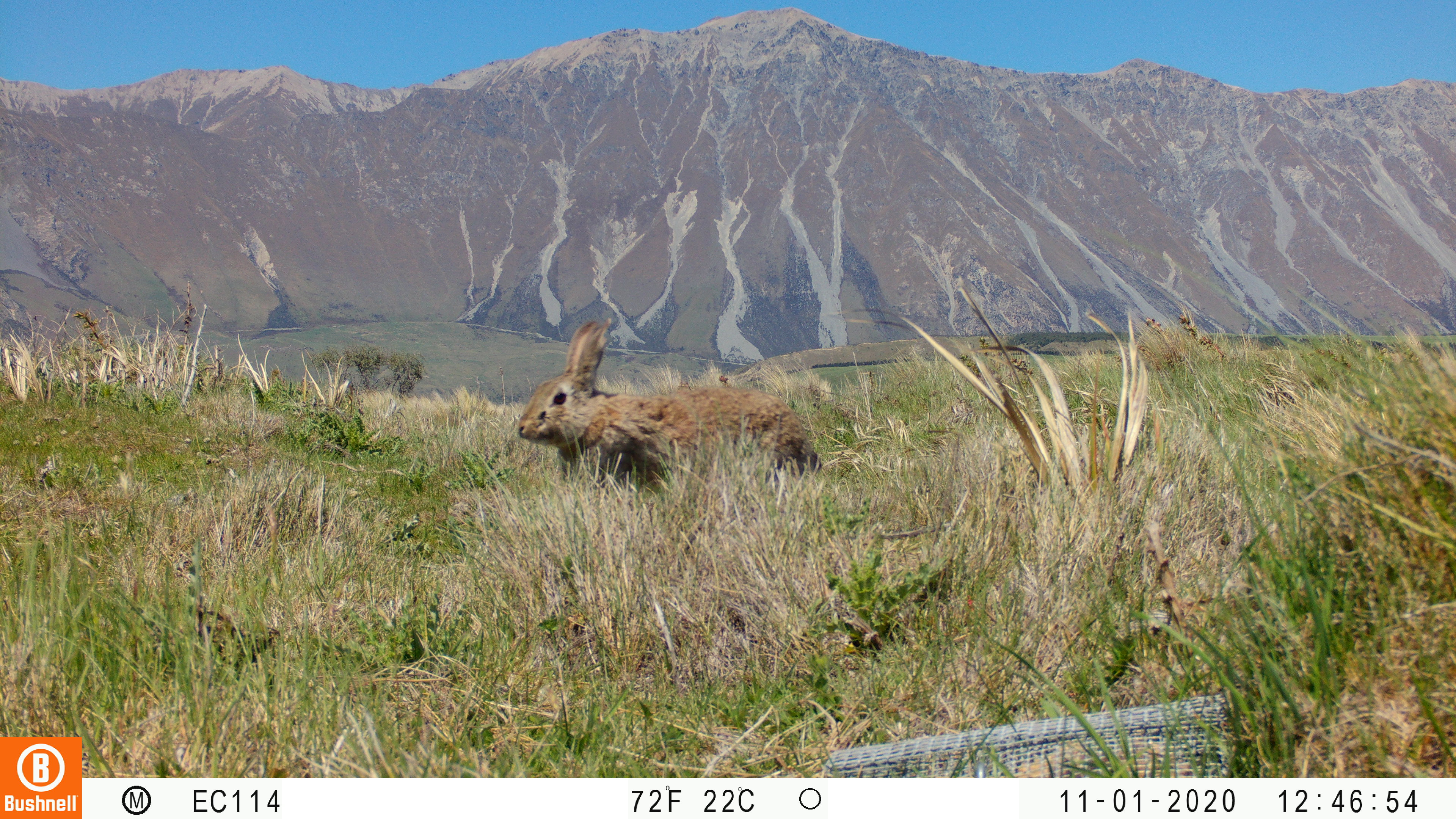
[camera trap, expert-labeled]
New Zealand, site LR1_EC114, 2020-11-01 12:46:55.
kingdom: Animalia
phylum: Chordata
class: Mammalia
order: Lagomorpha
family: Leporidae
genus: Oryctolagus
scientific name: Oryctolagus cuniculus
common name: european rabbit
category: rabbit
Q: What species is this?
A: Rabbit (european rabbit) (Oryctolagus cuniculus).